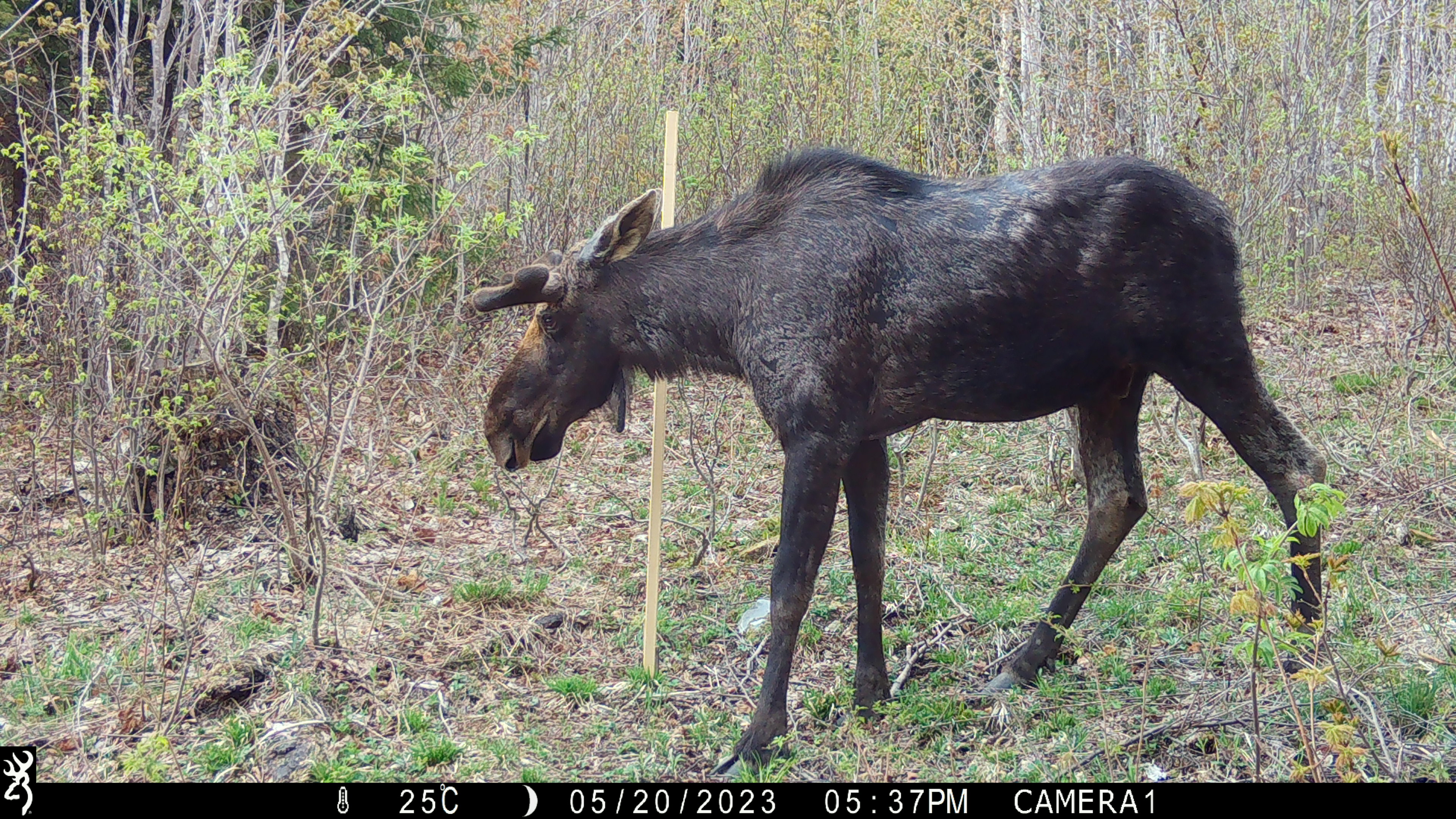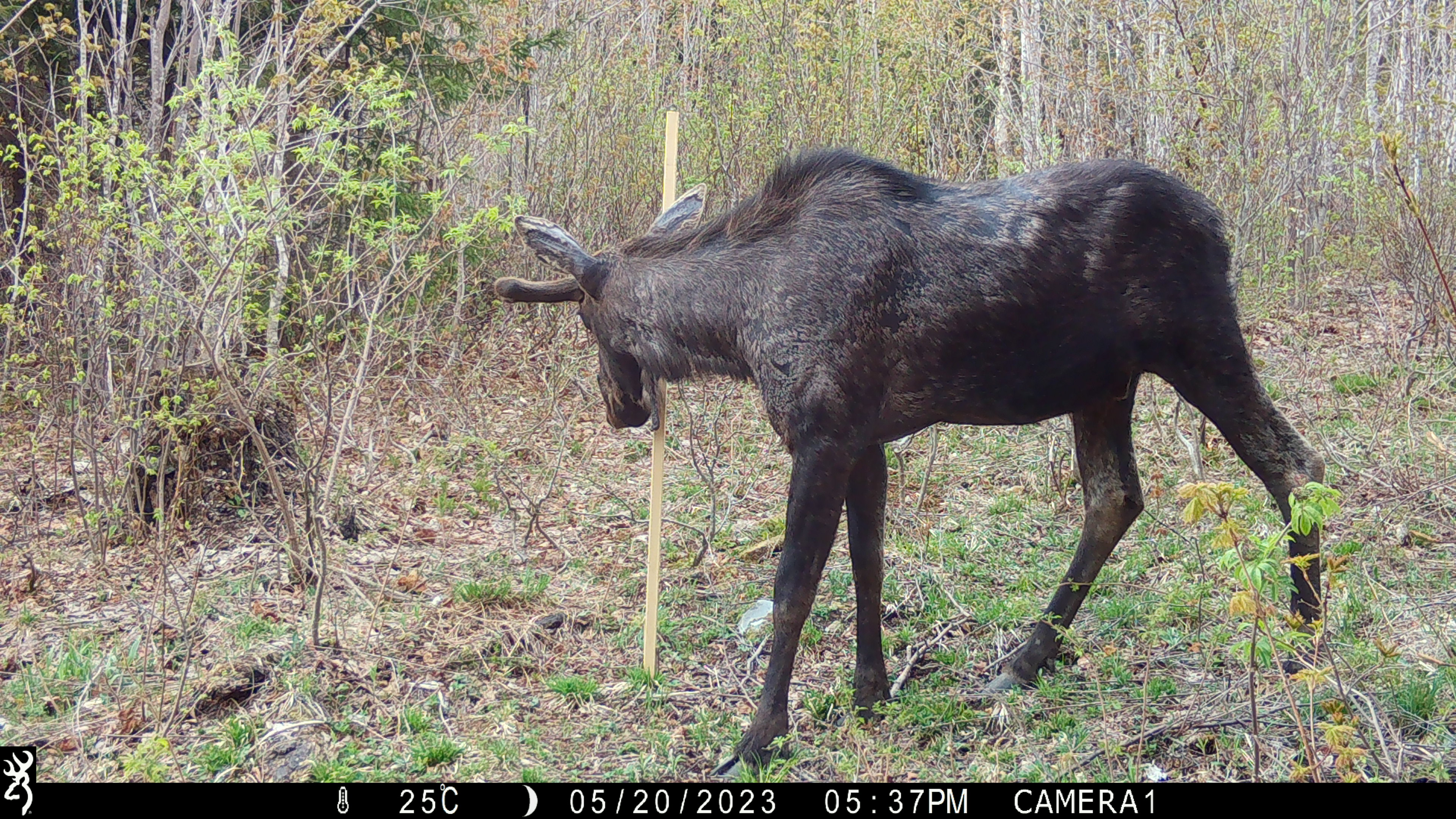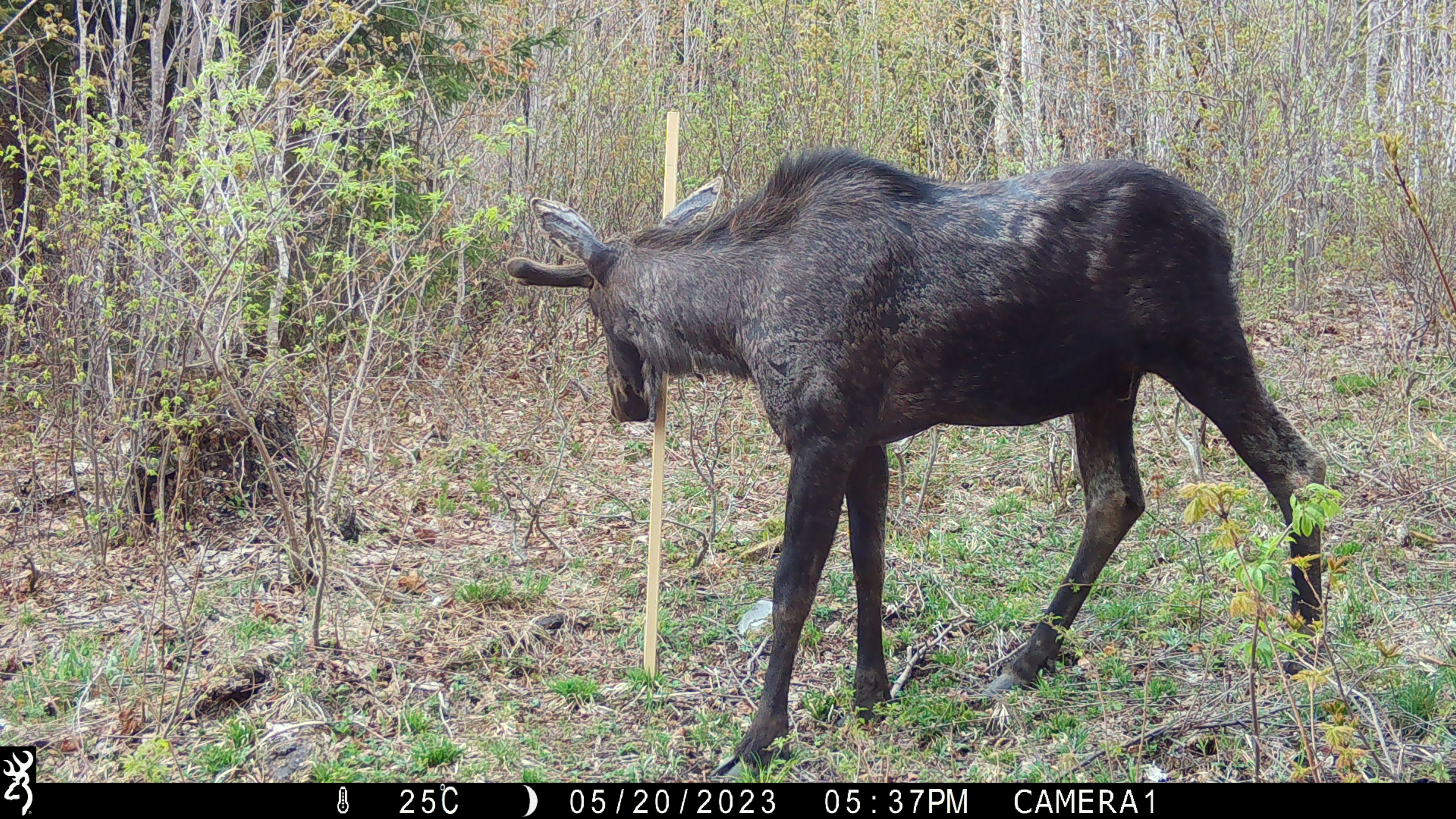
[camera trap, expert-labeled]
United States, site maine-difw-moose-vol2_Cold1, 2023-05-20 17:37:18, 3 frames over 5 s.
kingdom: Animalia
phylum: Chordata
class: Mammalia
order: Artiodactyla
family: Cervidae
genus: Alces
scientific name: Alces alces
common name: moose